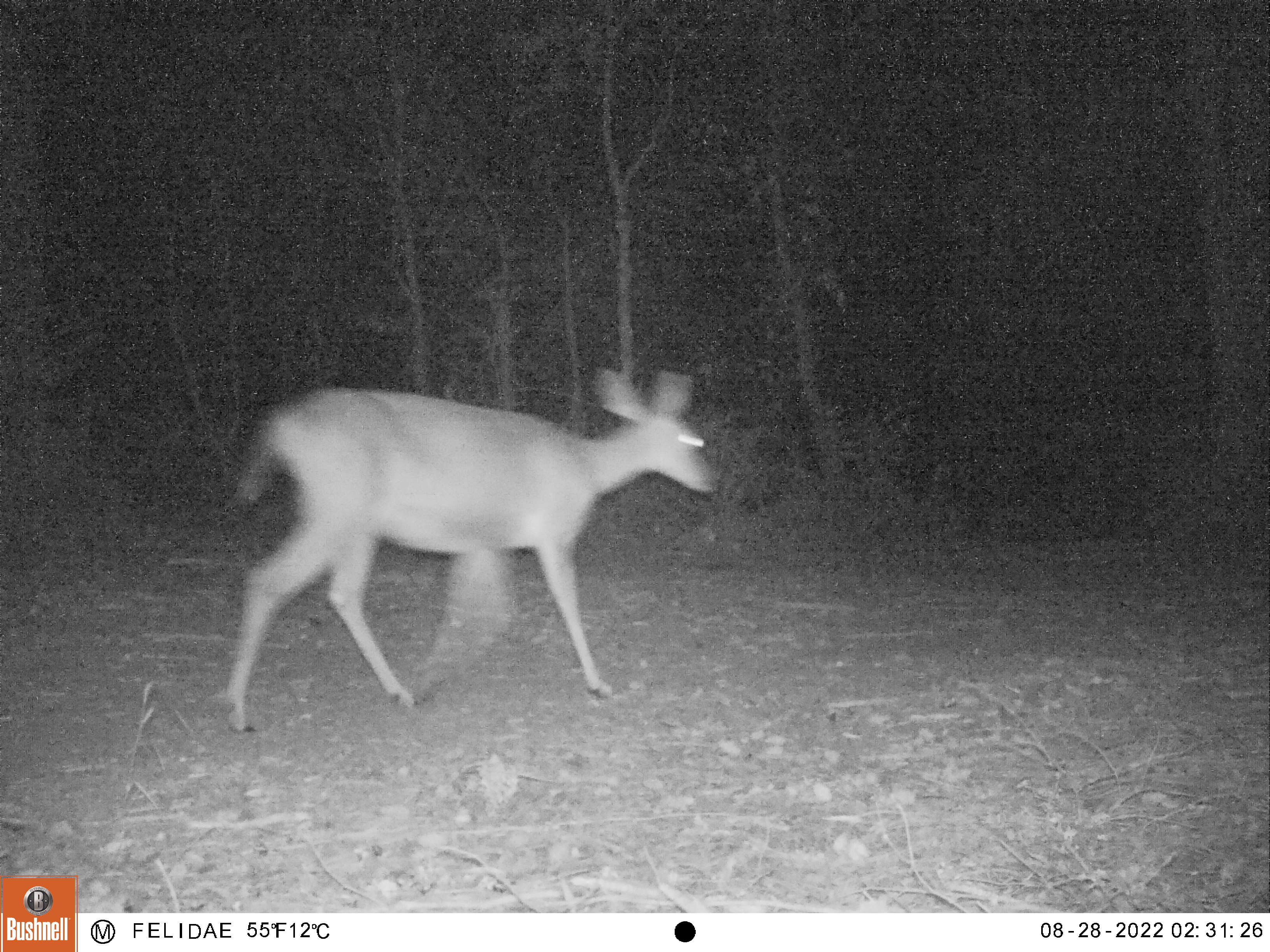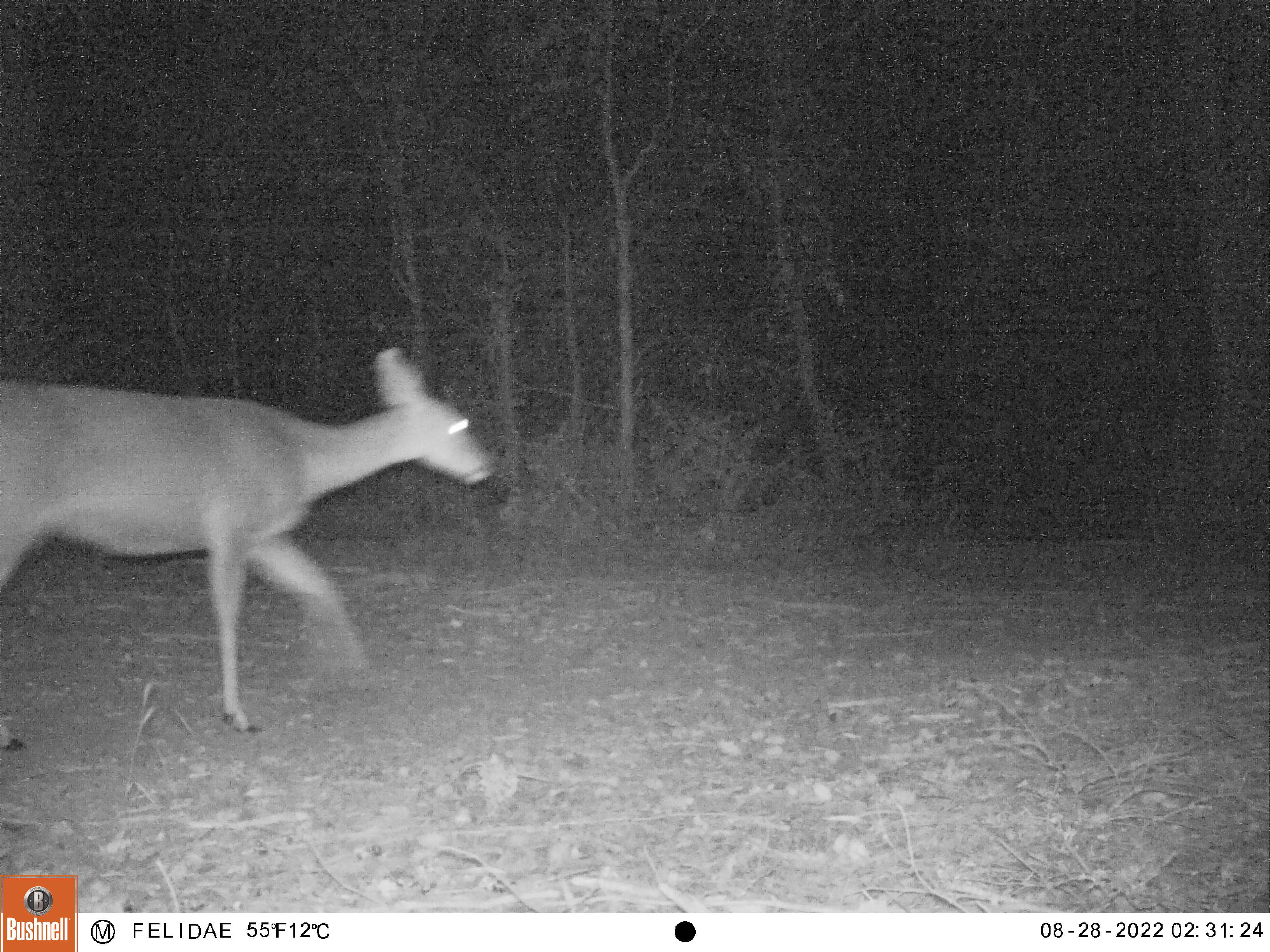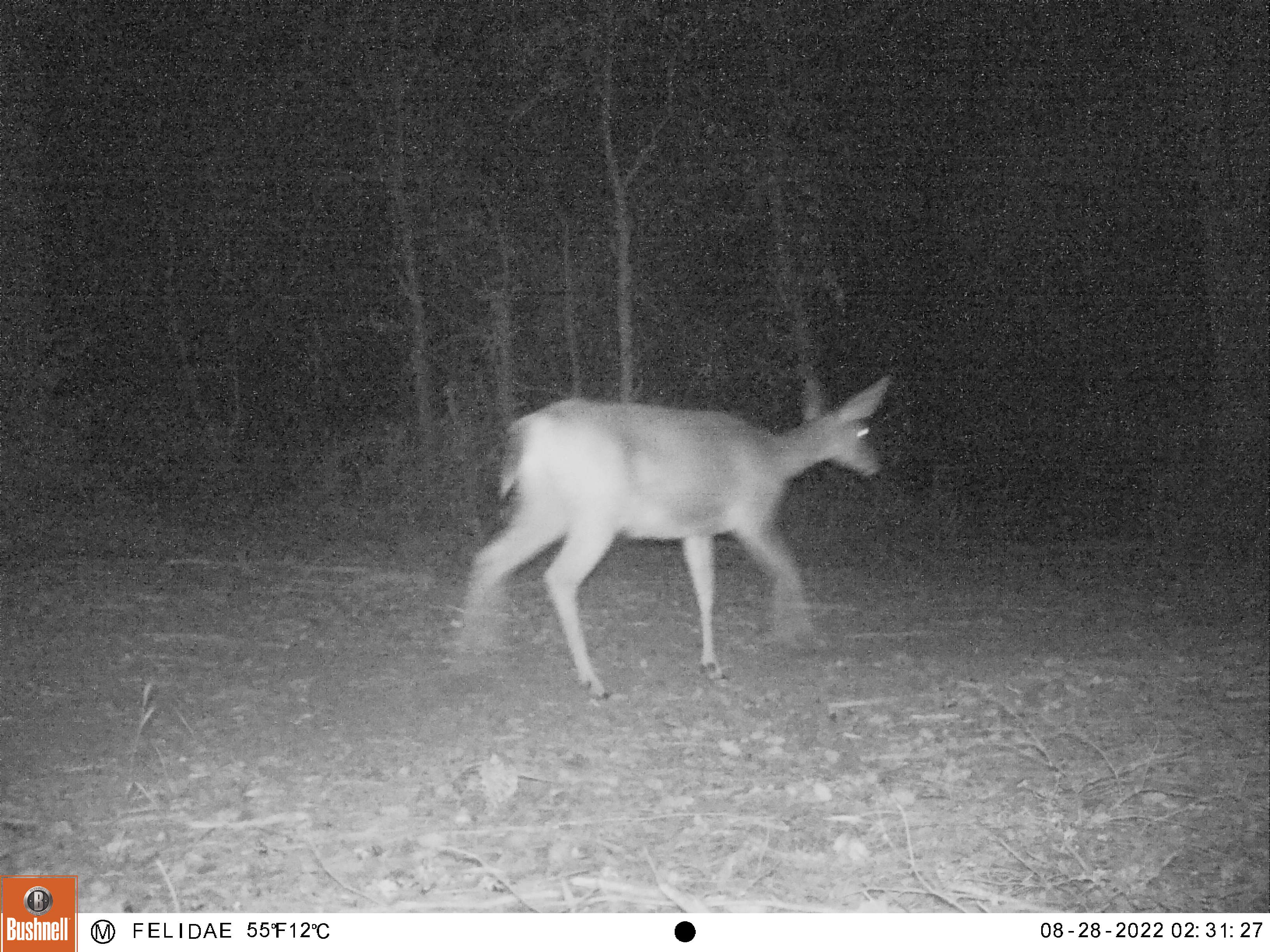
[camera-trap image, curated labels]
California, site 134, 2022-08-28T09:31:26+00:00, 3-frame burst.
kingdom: Animalia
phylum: Chordata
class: Mammalia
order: Artiodactyla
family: Cervidae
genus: Odocoileus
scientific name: Odocoileus hemionus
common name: mule deer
Mule deer (Odocoileus hemionus).